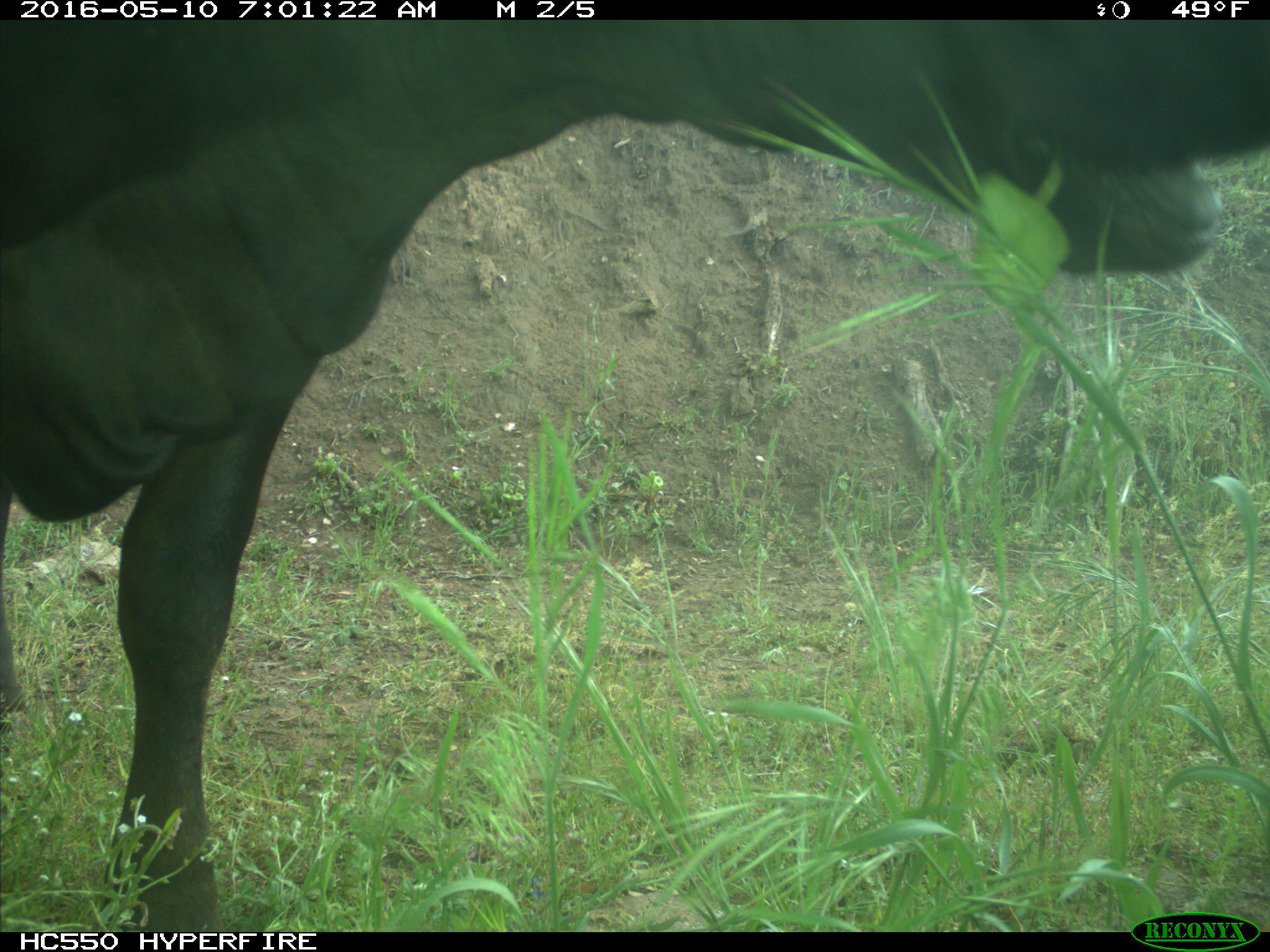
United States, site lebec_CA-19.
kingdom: Animalia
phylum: Chordata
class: Mammalia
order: Artiodactyla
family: Bovidae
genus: Bos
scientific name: Bos taurus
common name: domestic cow